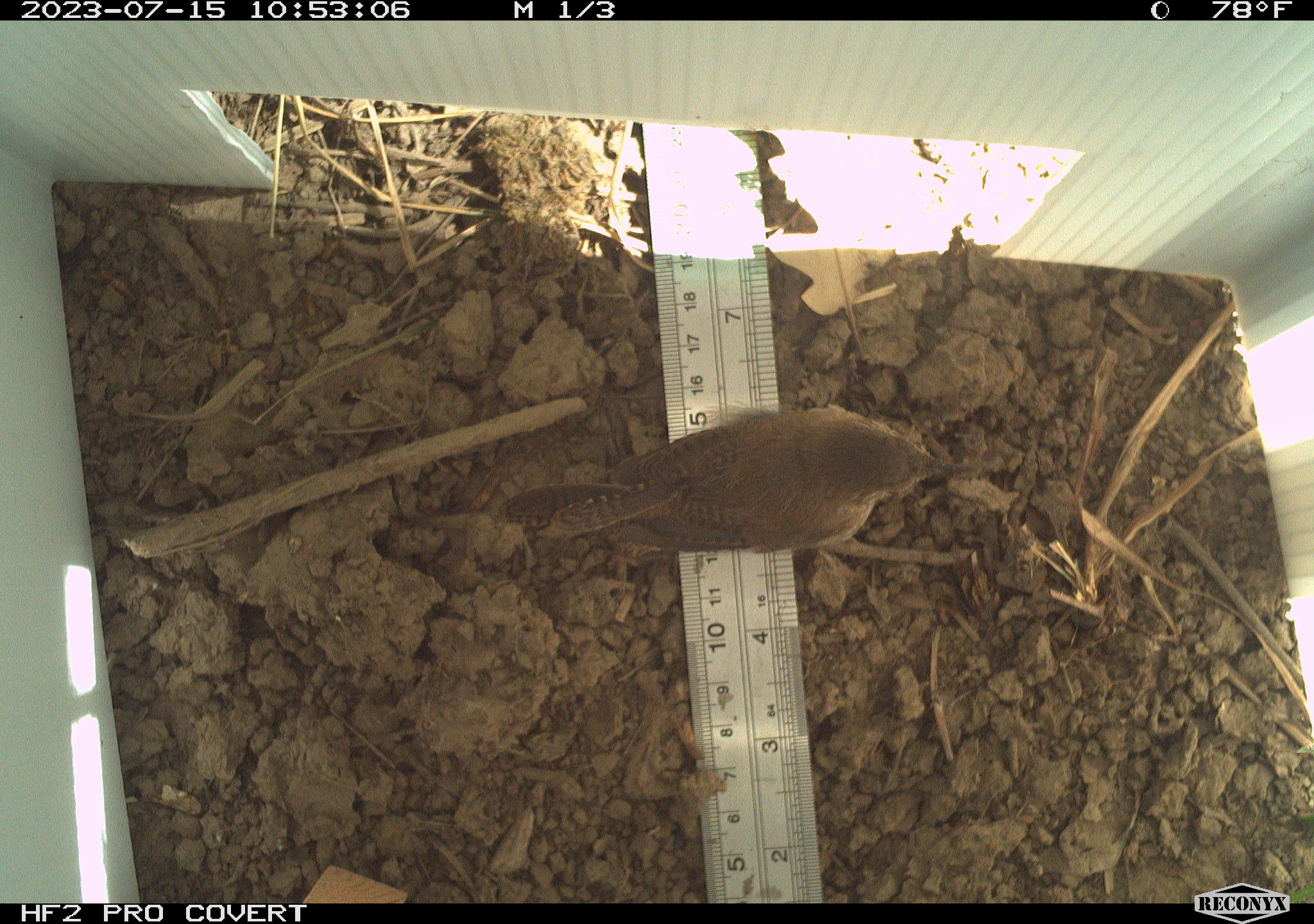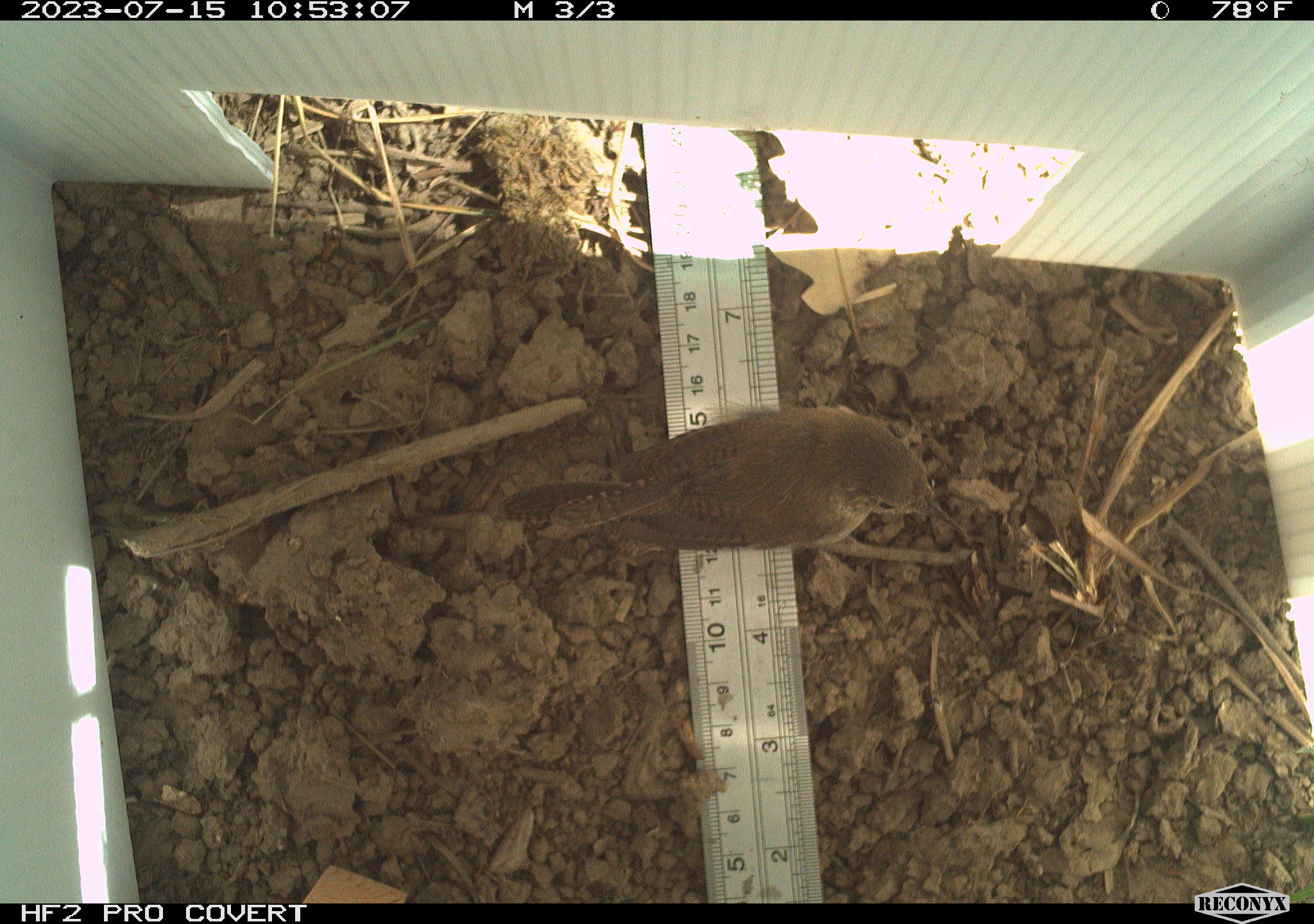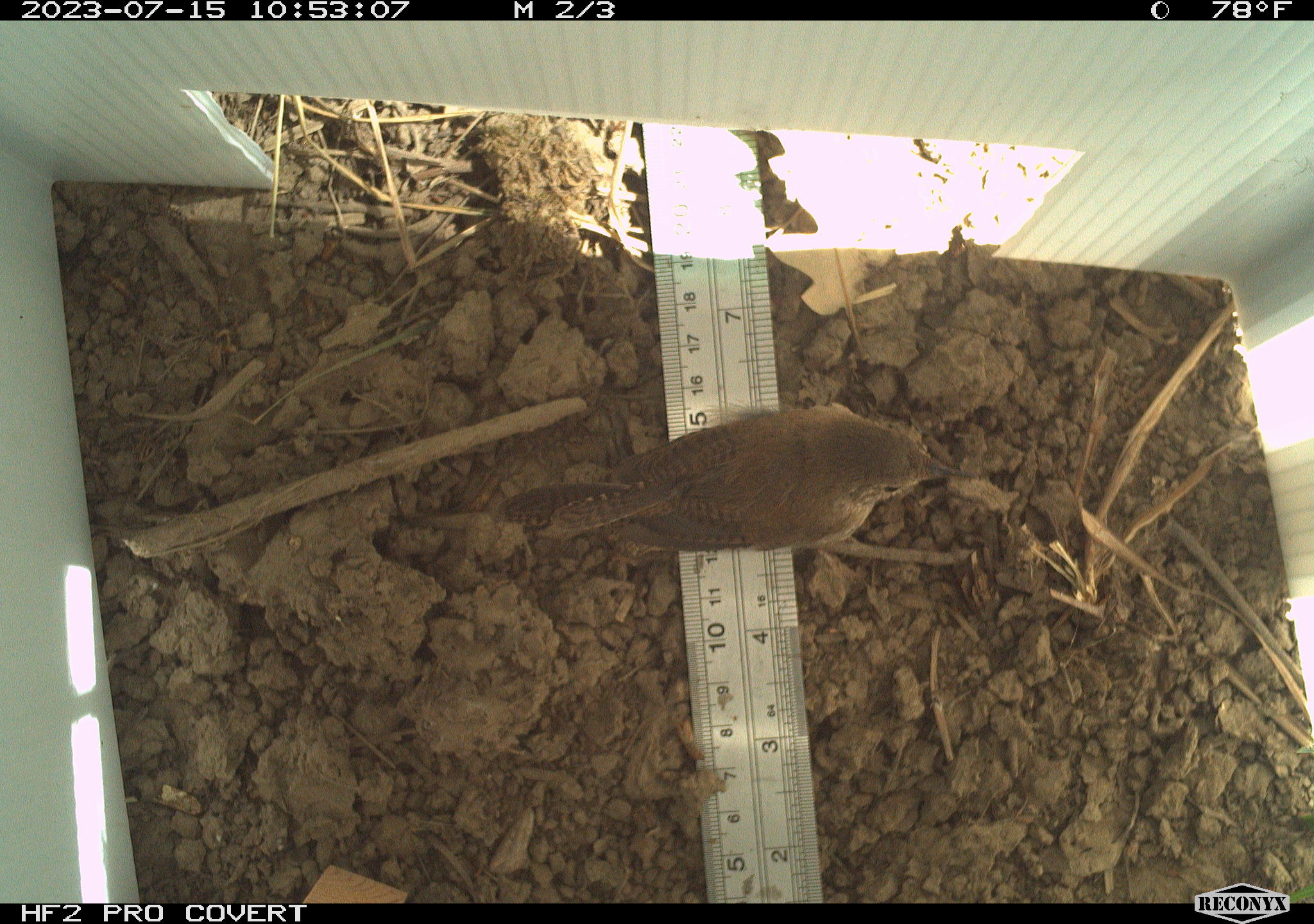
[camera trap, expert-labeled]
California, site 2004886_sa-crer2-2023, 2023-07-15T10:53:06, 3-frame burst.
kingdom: Animalia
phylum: Chordata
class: Aves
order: Passeriformes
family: Troglodytidae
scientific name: Troglodytidae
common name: wren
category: troglodytidae family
Troglodytidae family (wren) (Troglodytidae).